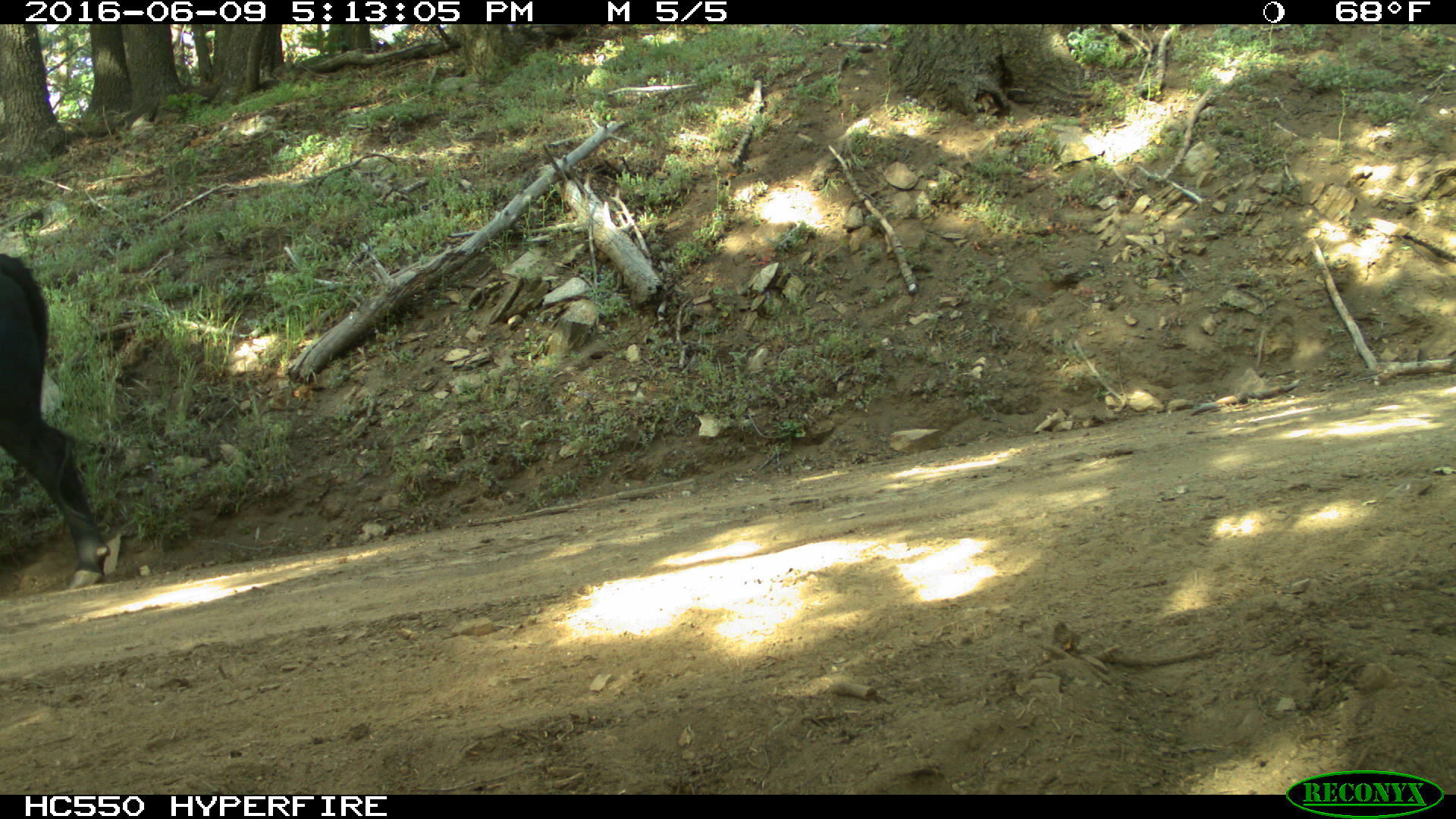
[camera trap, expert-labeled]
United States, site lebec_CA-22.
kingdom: Animalia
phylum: Chordata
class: Mammalia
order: Artiodactyla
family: Bovidae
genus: Bos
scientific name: Bos taurus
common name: domestic cow